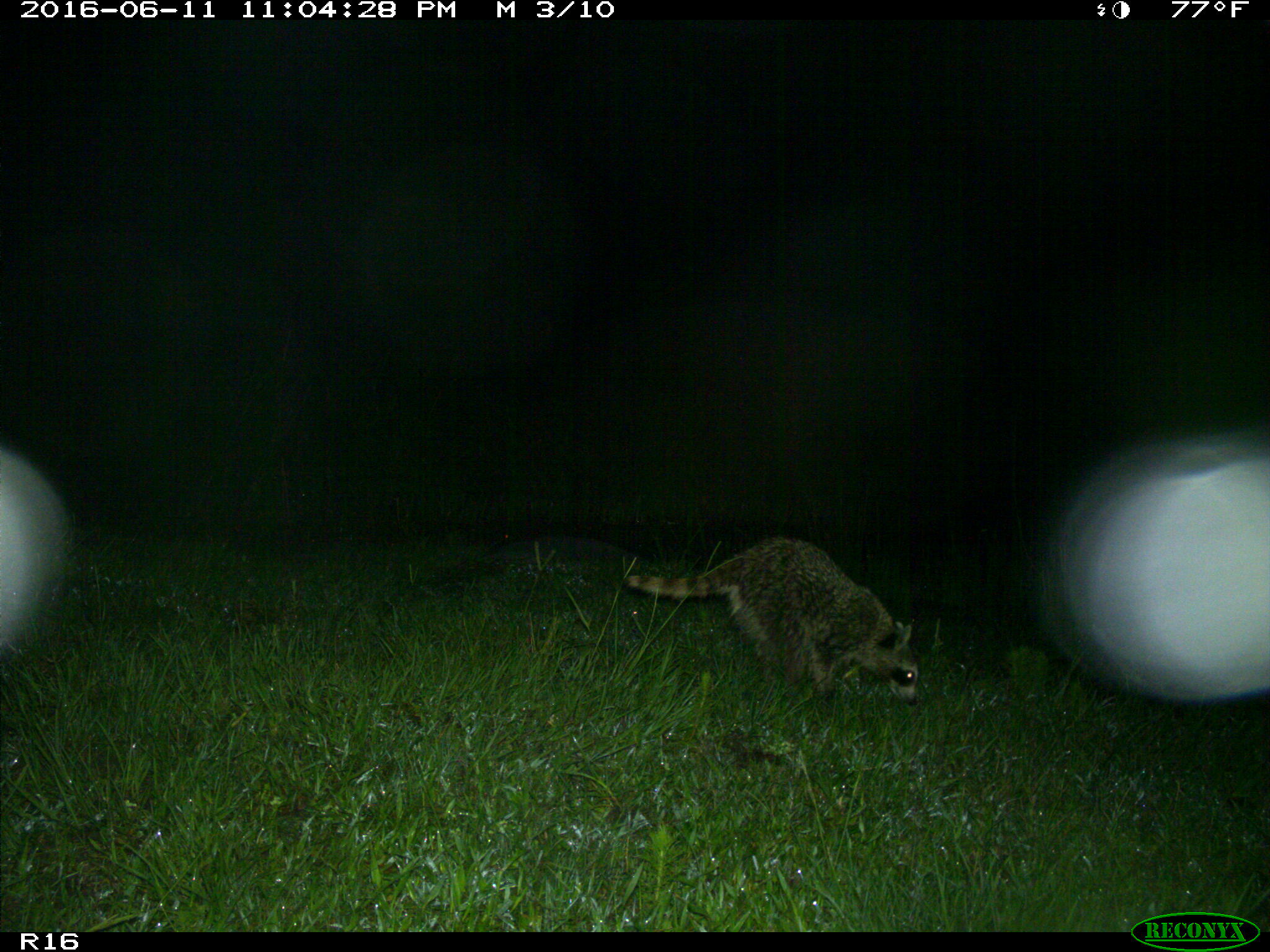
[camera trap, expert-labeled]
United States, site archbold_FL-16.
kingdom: Animalia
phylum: Chordata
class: Mammalia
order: Carnivora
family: Procyonidae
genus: Procyon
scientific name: Procyon lotor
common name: common raccoon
Procyon lotor (common raccoon).